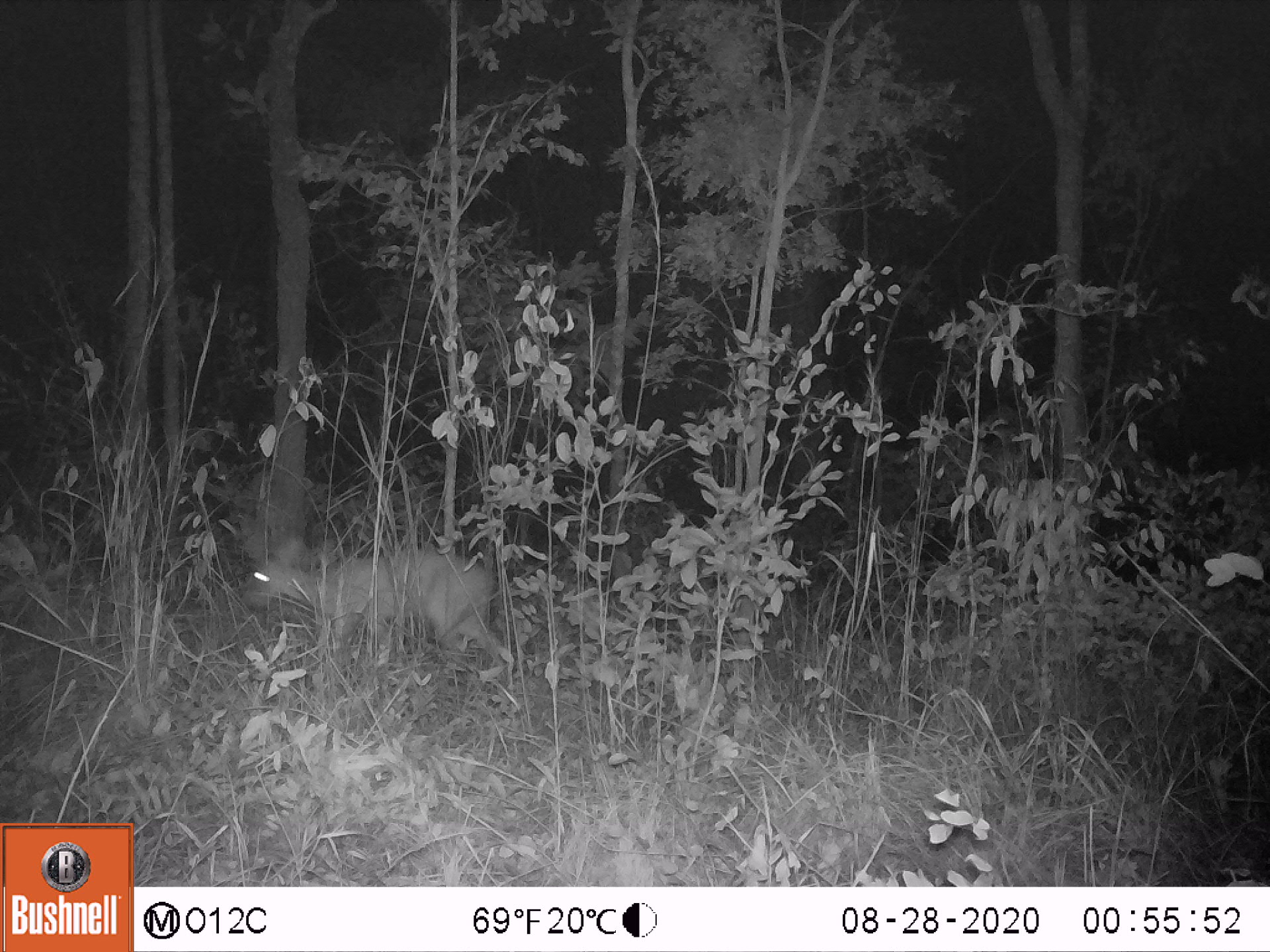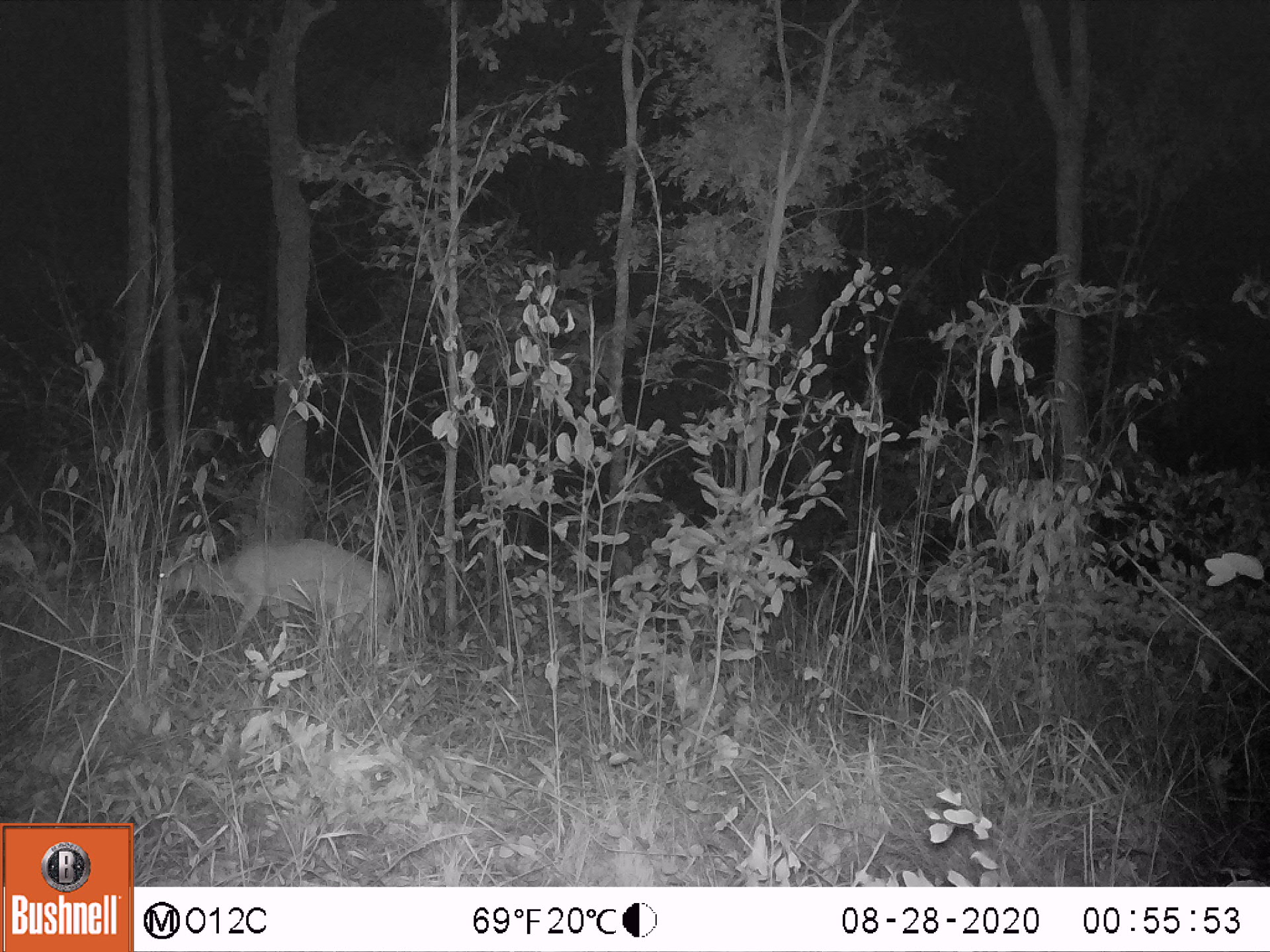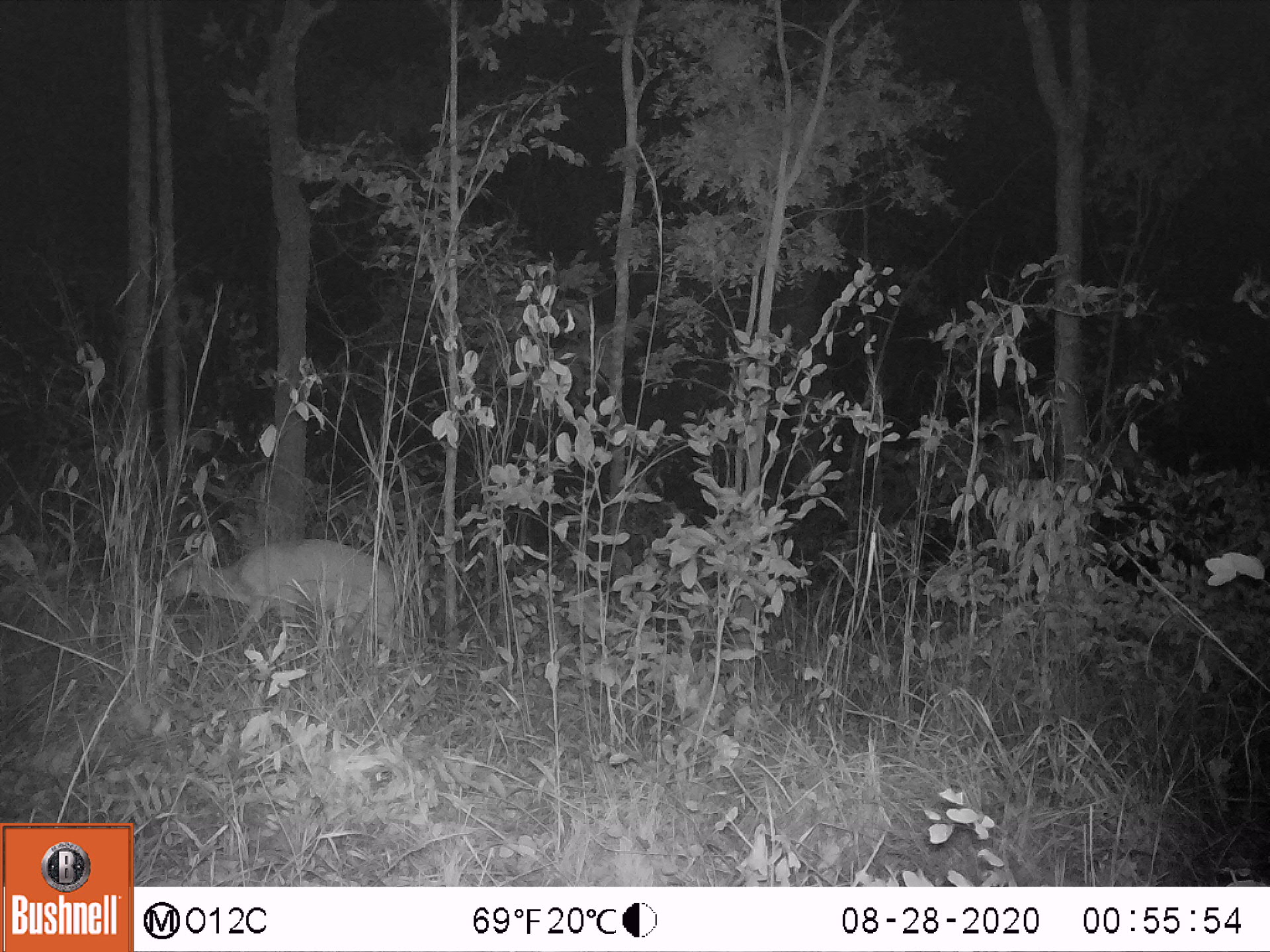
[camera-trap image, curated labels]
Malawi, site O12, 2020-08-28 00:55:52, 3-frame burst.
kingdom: Animalia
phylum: Chordata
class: Mammalia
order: Artiodactyla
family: Bovidae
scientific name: Antilopinae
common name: small antelope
Small antelope (Antilopinae), count 1.